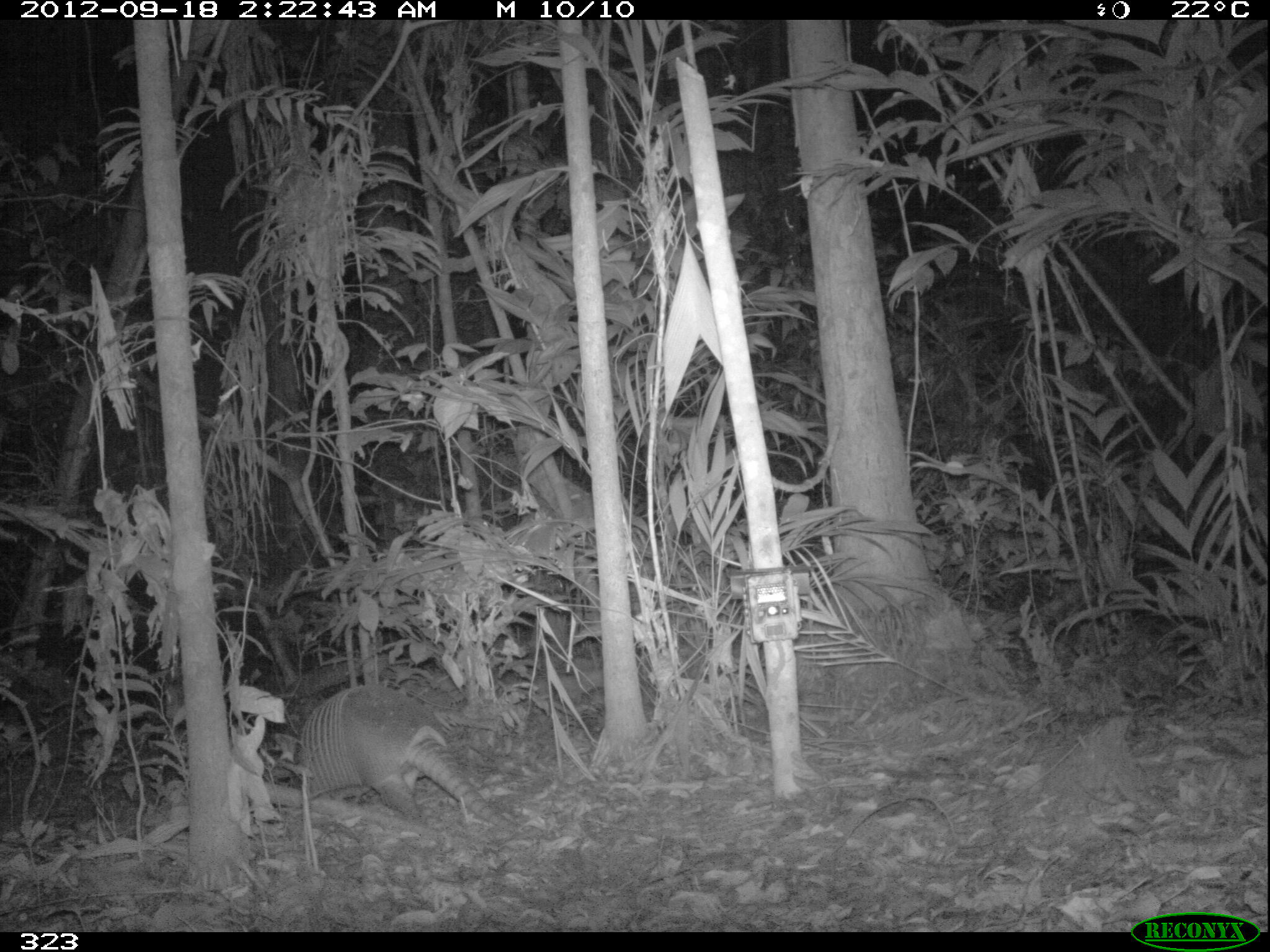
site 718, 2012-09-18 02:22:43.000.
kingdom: Animalia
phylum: Chordata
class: Mammalia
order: Cingulata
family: Dasypodidae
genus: Dasypus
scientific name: Dasypus novemcinctus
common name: nine-banded armadillo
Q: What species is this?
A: Dasypus novemcinctus (nine-banded armadillo).